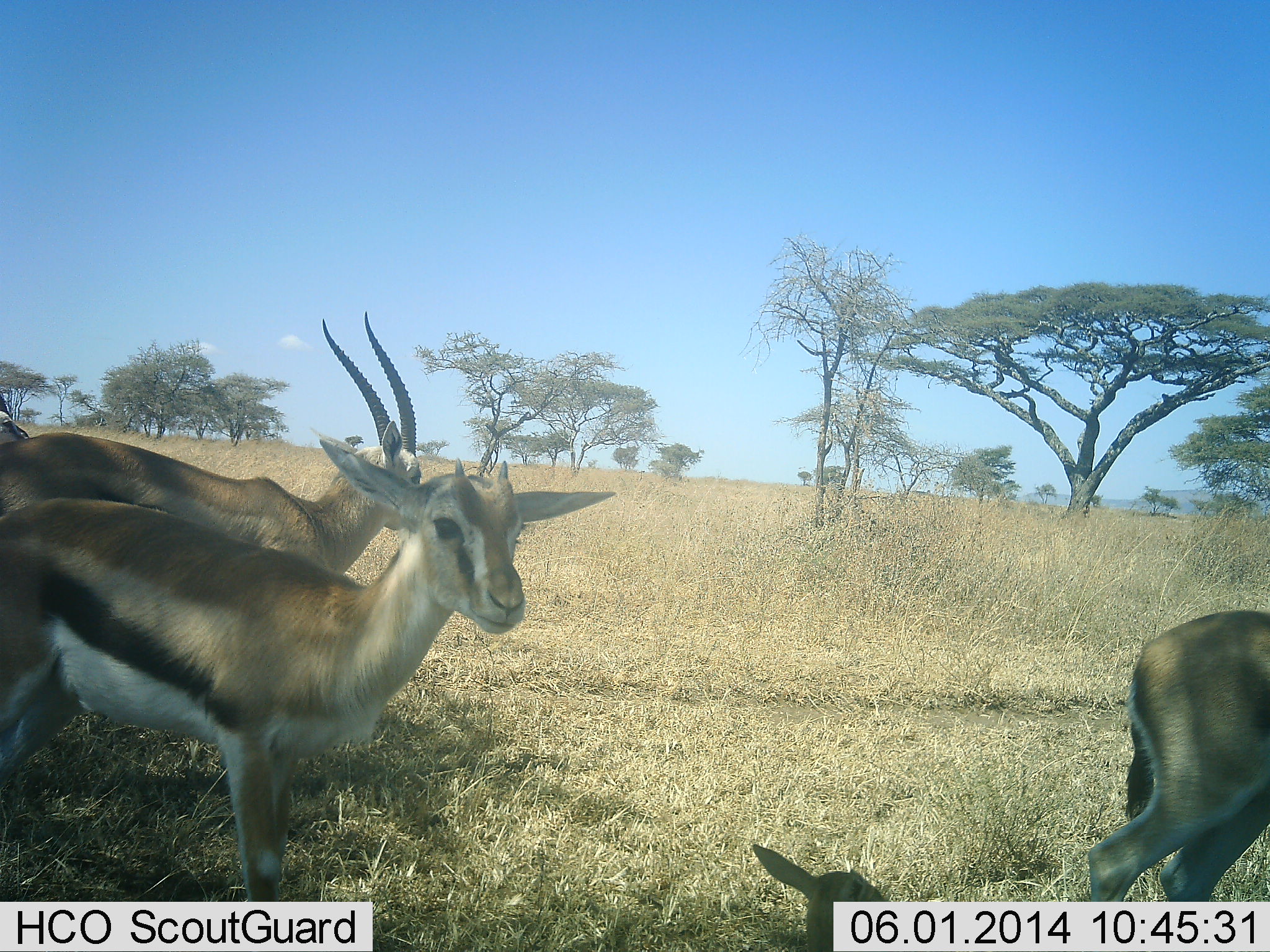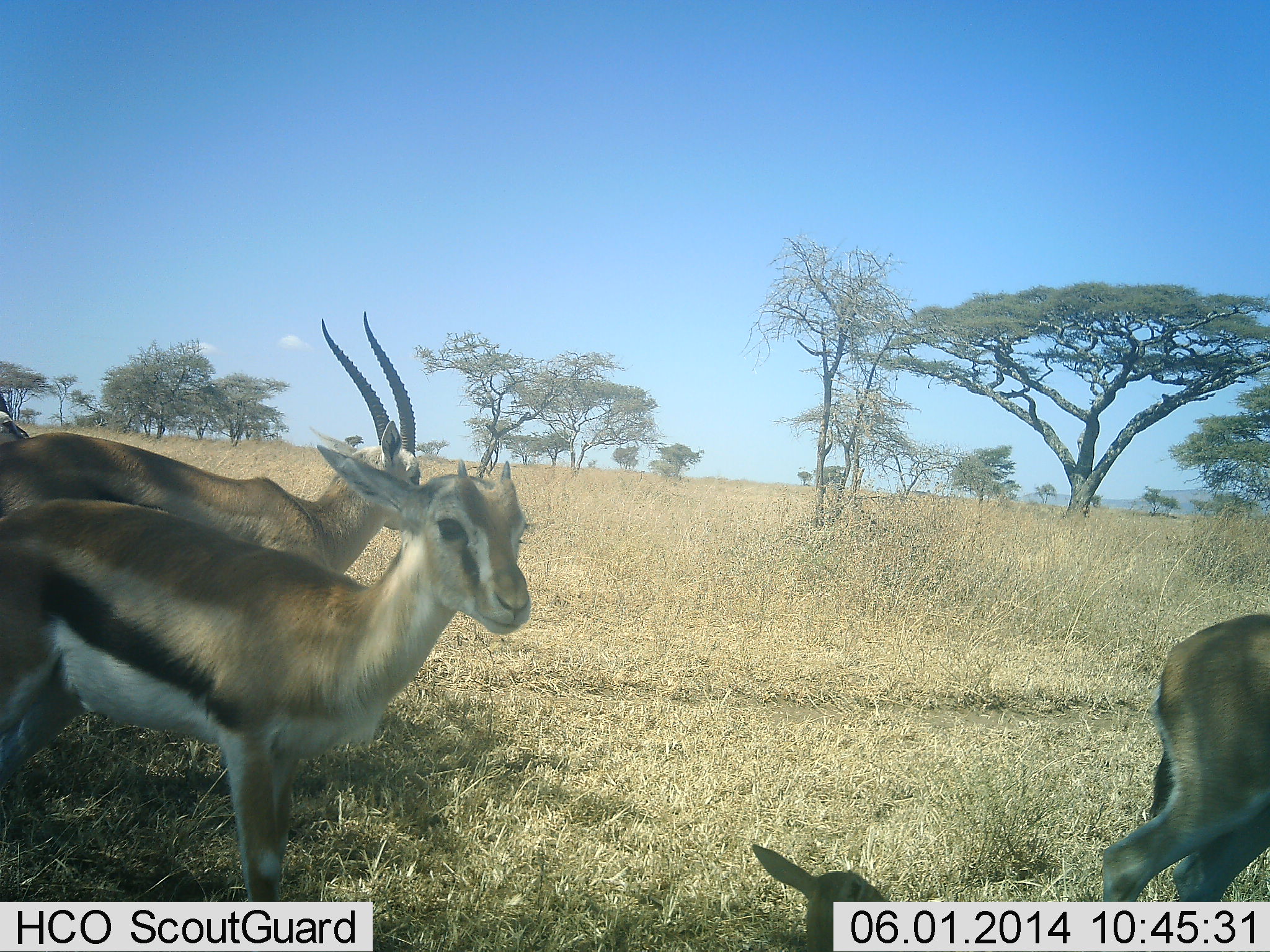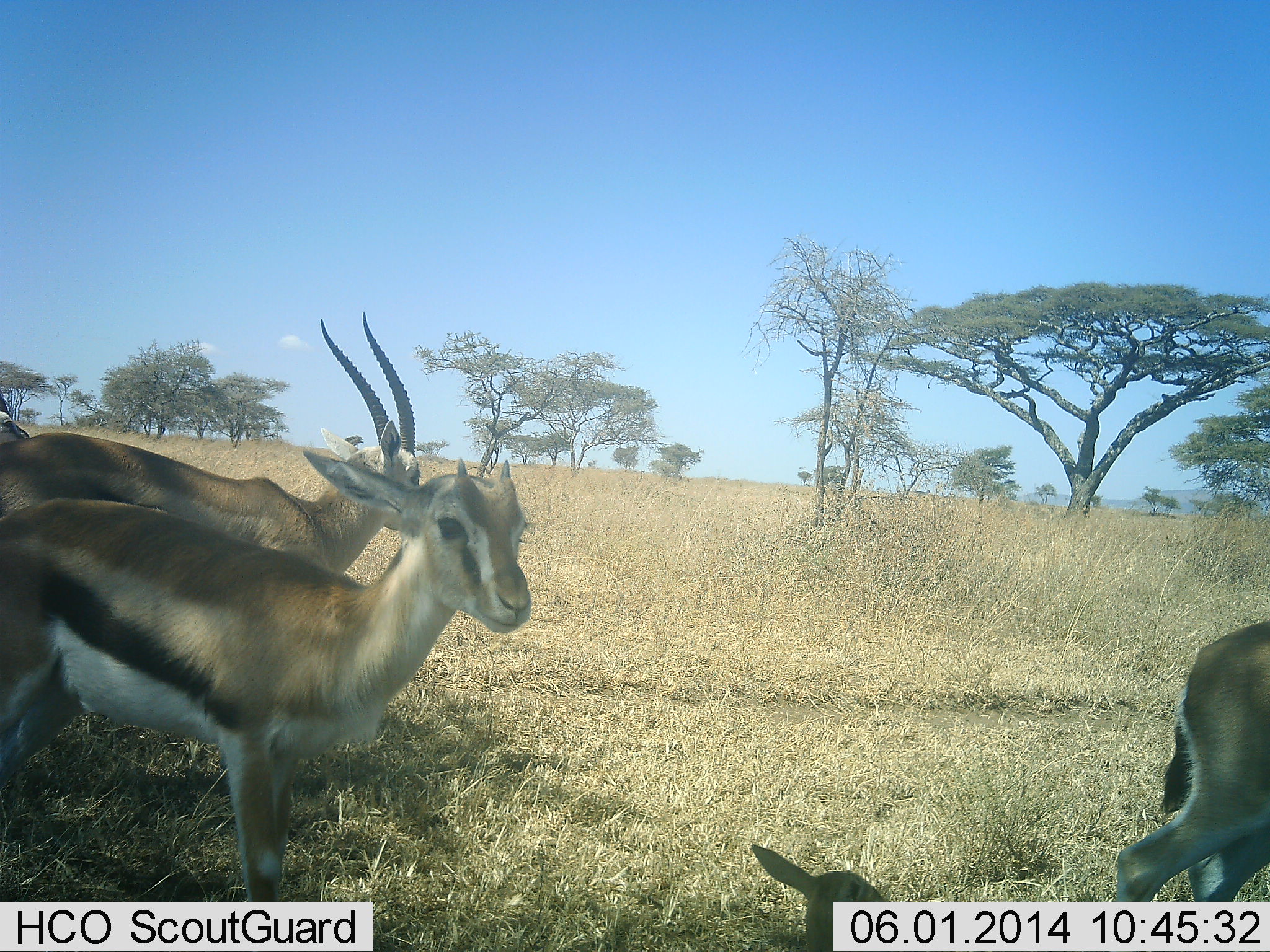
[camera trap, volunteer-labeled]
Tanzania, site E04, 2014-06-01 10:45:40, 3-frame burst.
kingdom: Animalia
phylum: Chordata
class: Mammalia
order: Artiodactyla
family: Bovidae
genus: Eudorcas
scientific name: Eudorcas thomsonii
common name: thomson's gazelle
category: gazellethomsons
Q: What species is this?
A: Gazellethomsons (thomson's gazelle) (Eudorcas thomsonii).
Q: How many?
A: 3.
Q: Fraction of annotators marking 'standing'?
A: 100%.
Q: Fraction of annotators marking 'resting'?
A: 20%.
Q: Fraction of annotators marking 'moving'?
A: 30%.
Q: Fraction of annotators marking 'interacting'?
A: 0%.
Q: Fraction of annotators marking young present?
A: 30%.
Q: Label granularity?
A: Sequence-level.